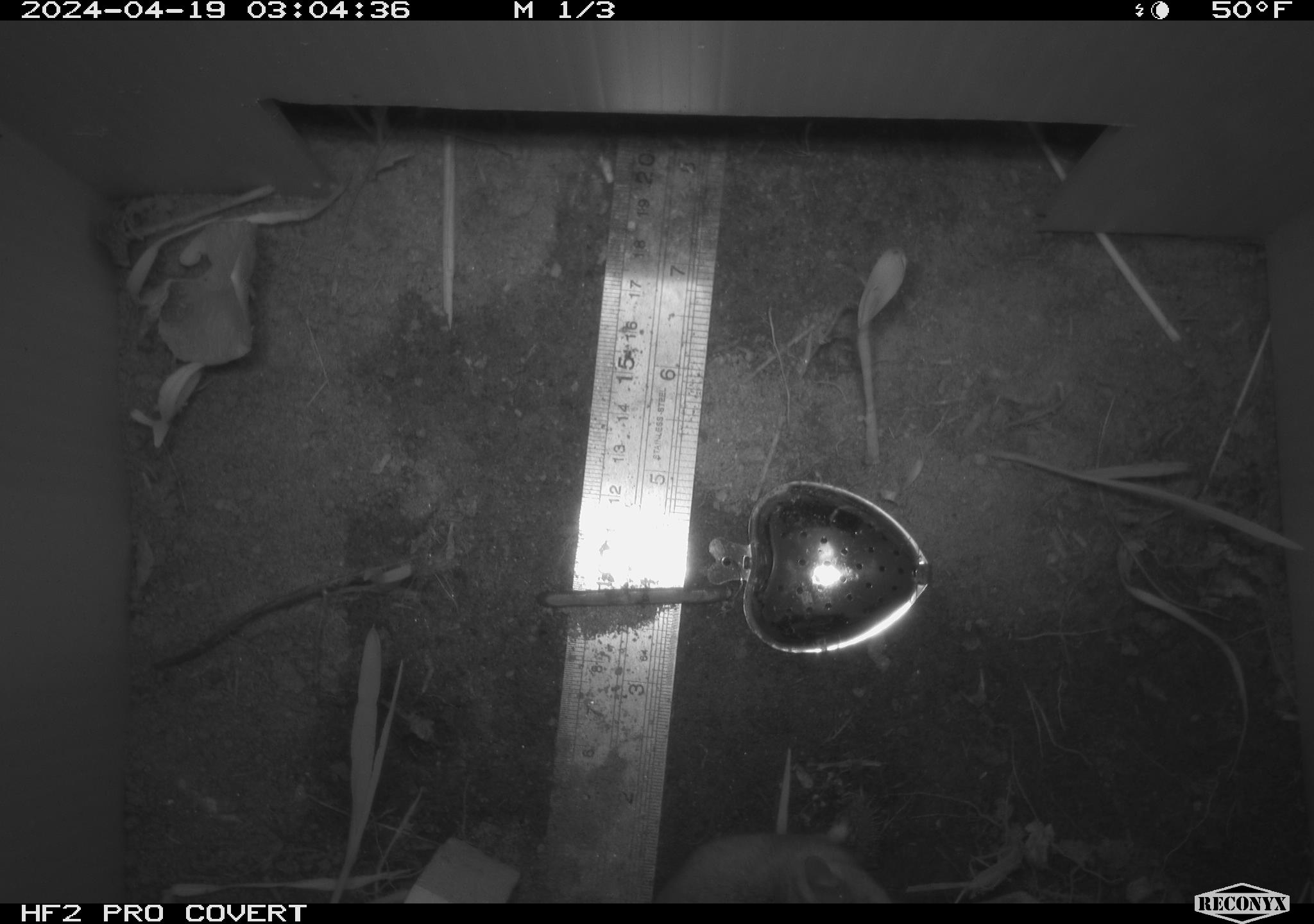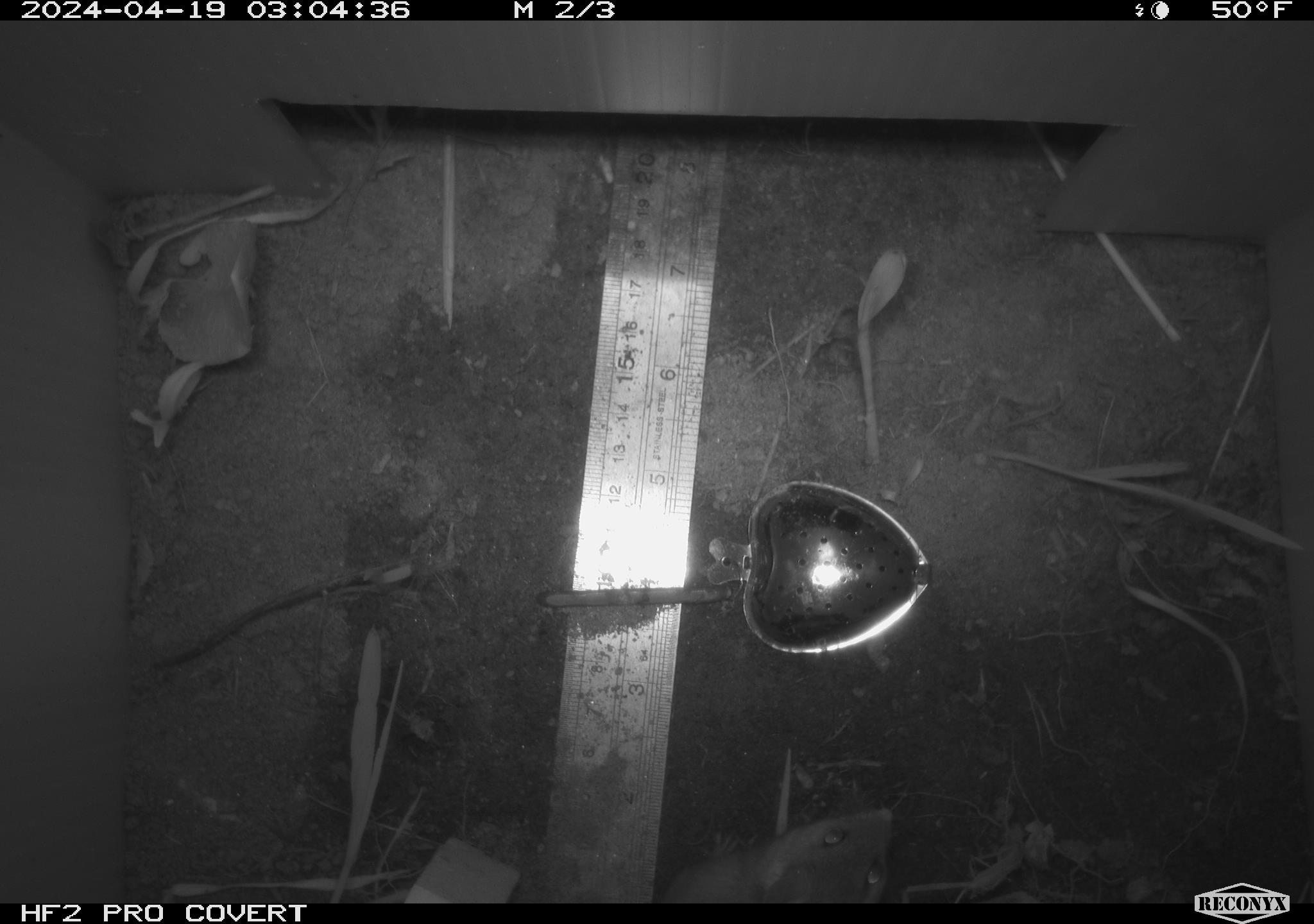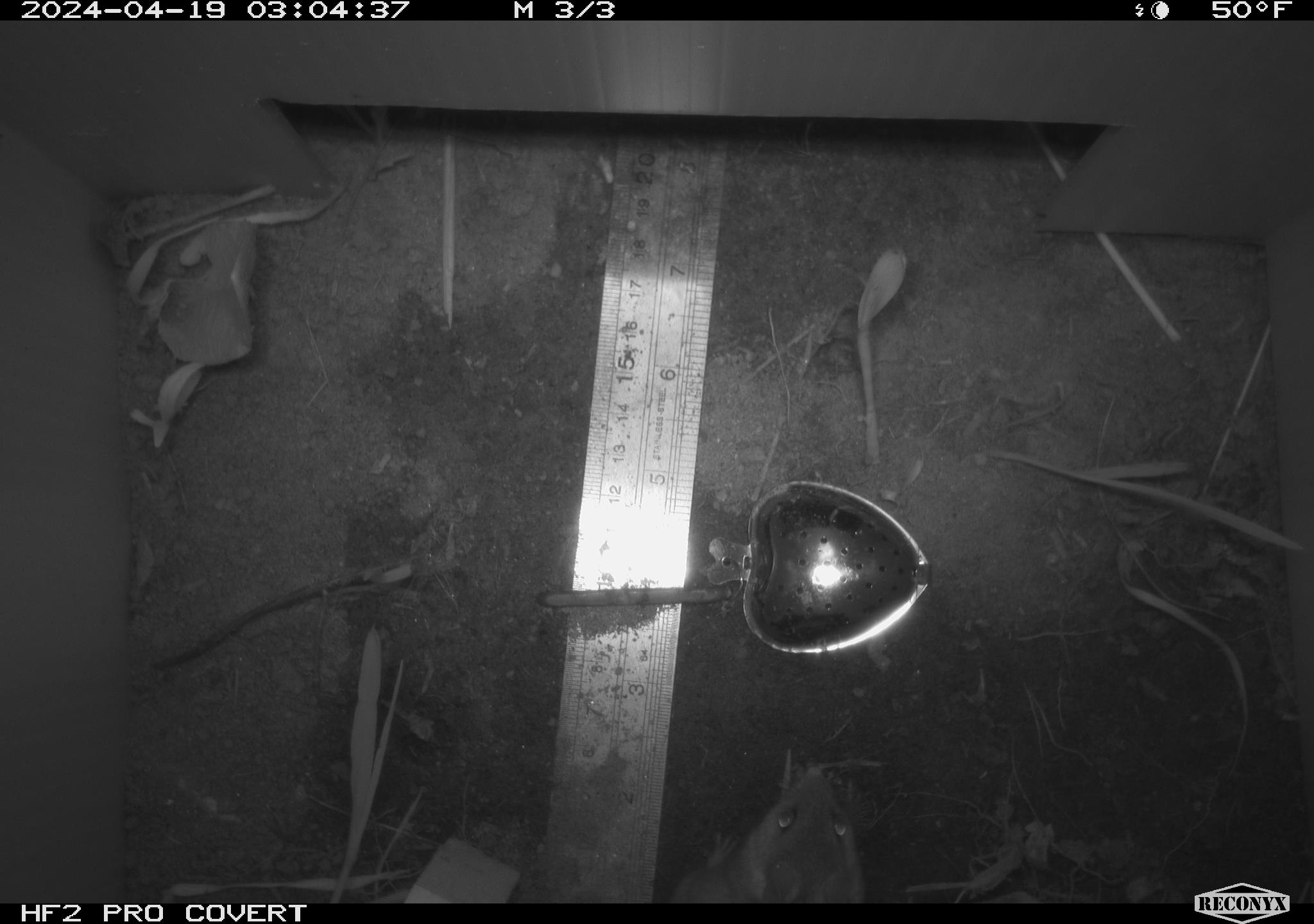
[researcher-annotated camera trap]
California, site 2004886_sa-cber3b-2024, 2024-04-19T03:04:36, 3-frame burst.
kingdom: Animalia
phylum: Chordata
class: Mammalia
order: Rodentia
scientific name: Rodentia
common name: mouse species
Mouse species (Rodentia).